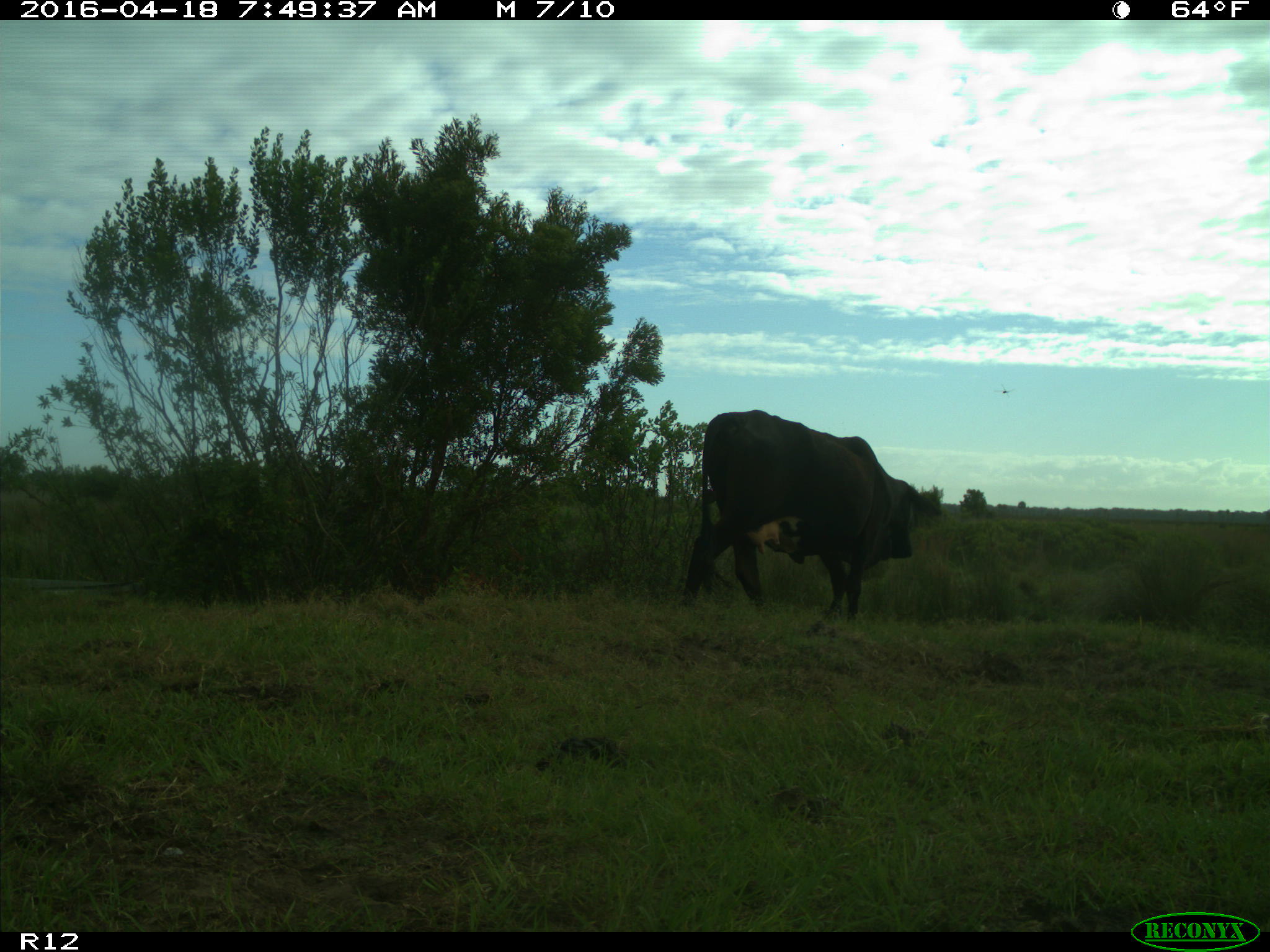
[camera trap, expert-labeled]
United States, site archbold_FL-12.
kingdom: Animalia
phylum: Chordata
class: Mammalia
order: Artiodactyla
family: Bovidae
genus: Bos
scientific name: Bos taurus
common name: domestic cow